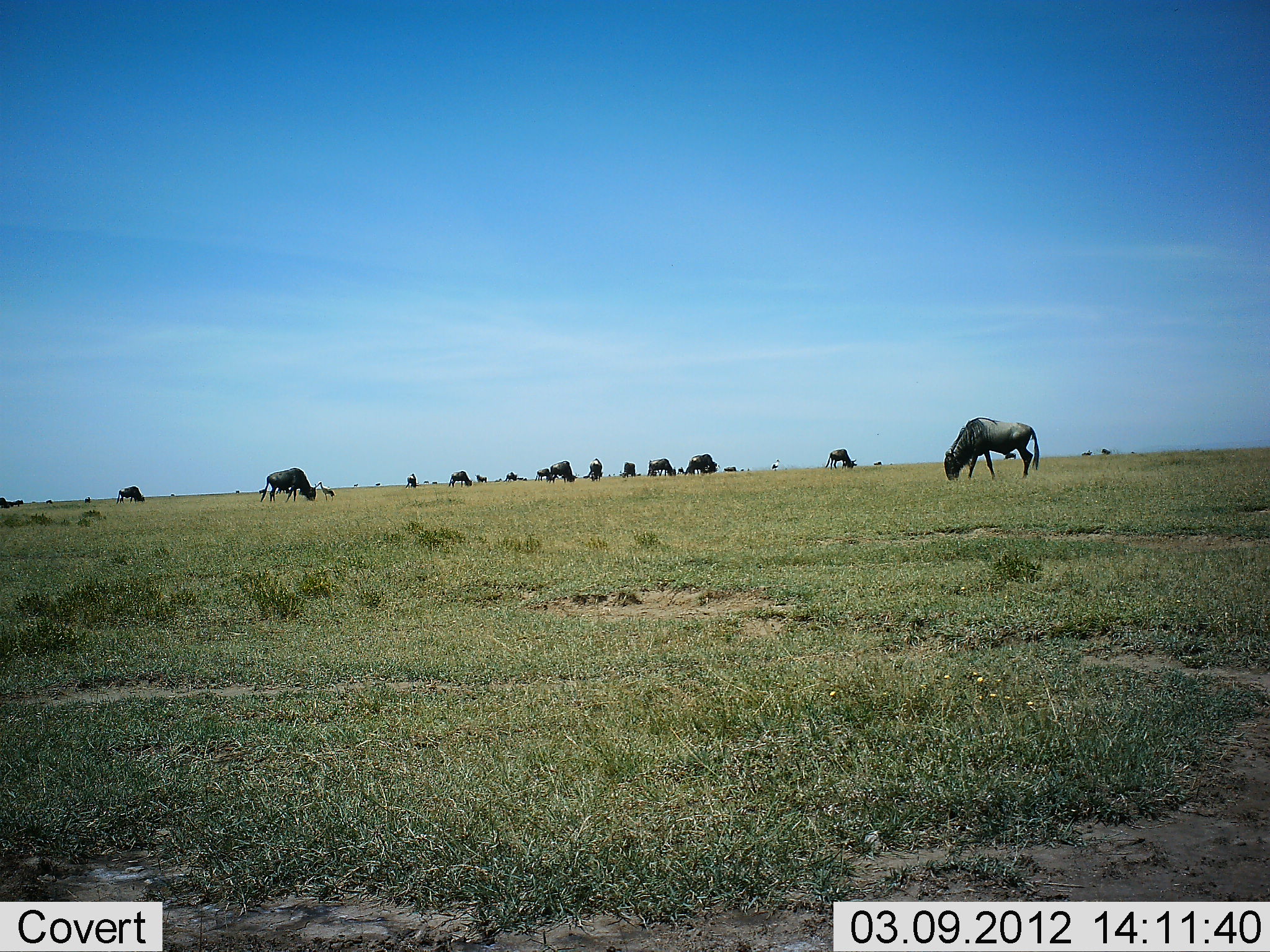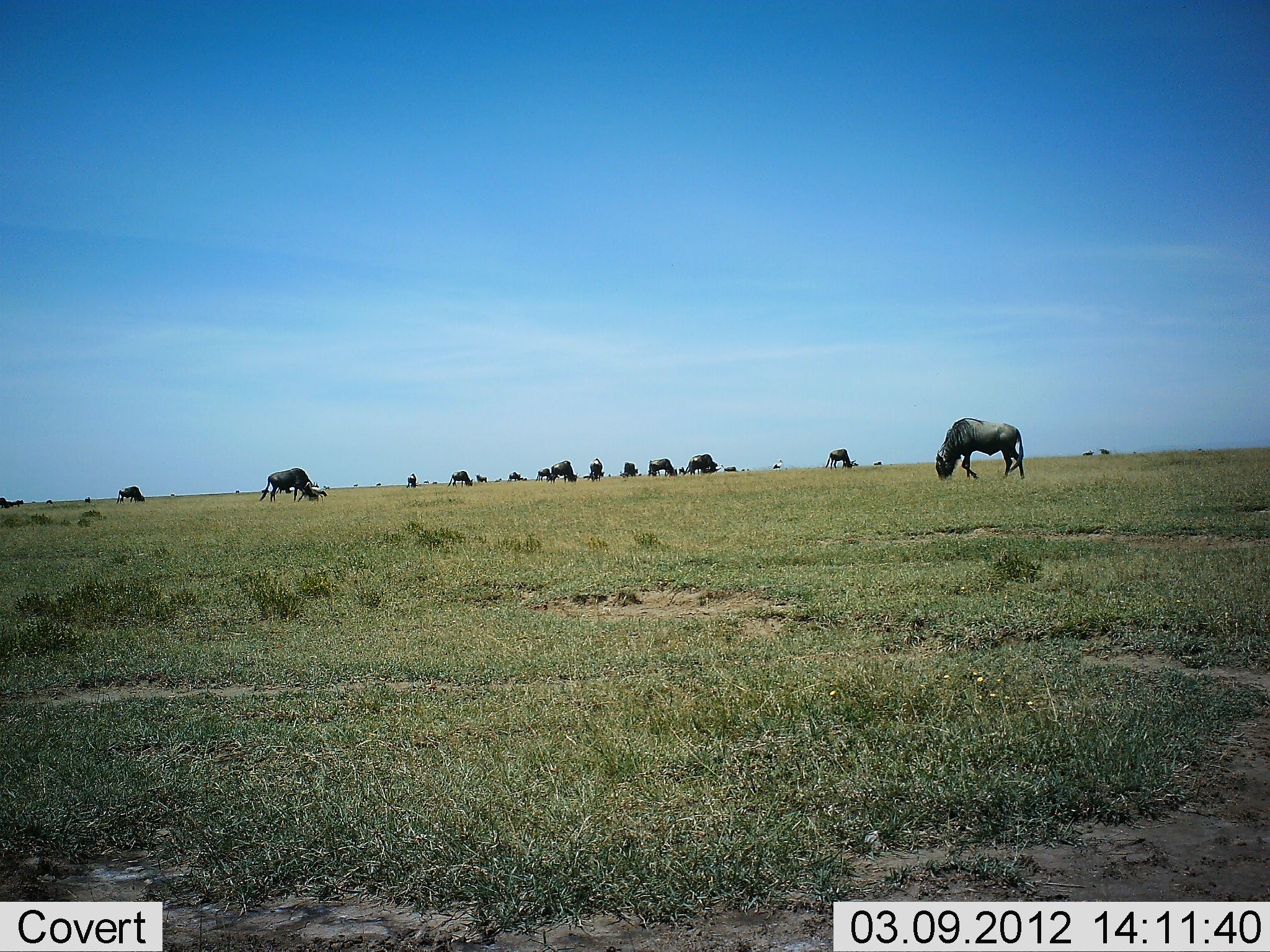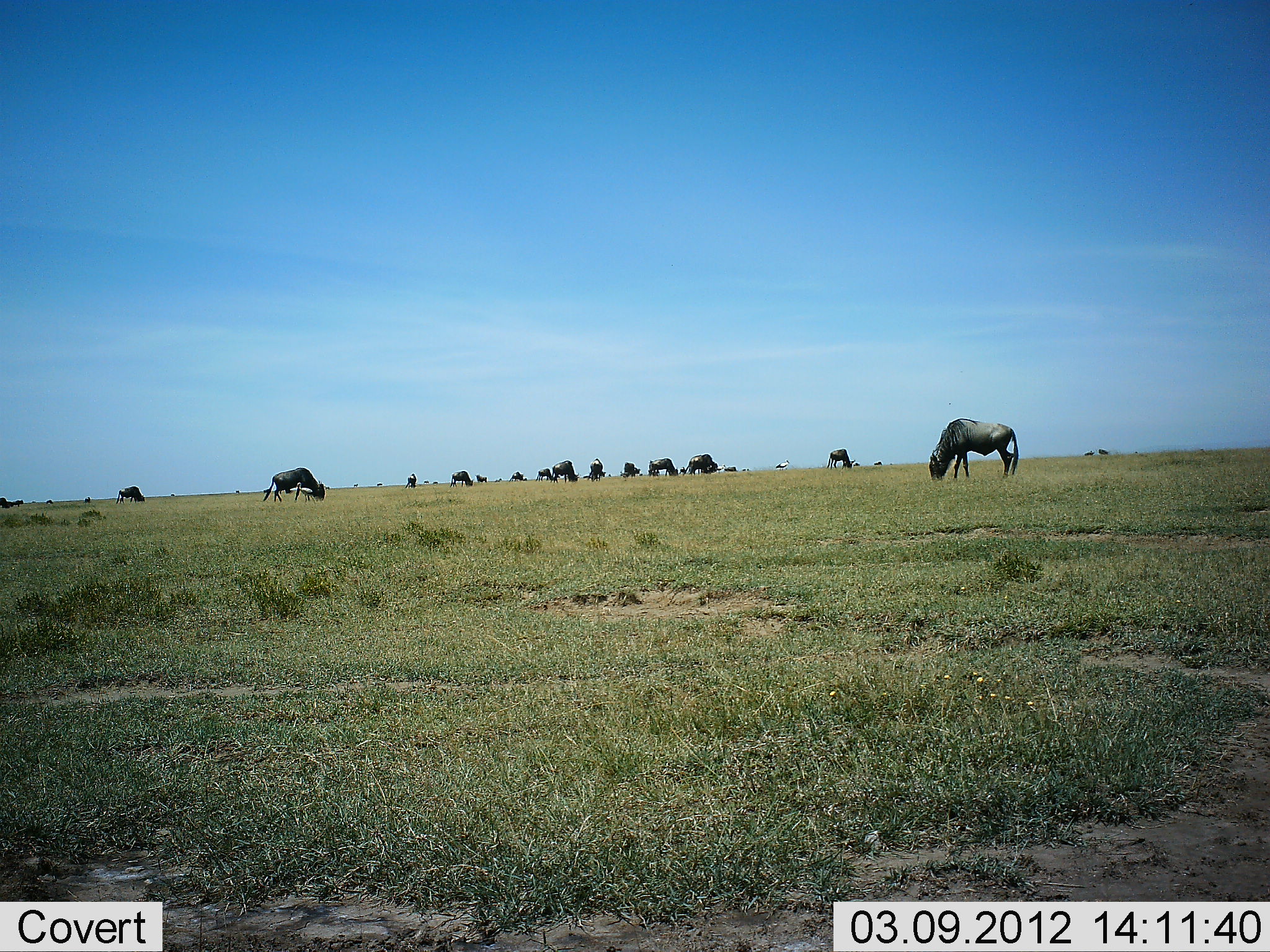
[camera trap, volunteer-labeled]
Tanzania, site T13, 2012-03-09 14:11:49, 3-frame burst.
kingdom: Animalia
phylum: Chordata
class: Mammalia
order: Artiodactyla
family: Bovidae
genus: Connochaetes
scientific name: Connochaetes taurinus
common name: blue wildebeest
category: wildebeest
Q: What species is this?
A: Wildebeest (blue wildebeest) (Connochaetes taurinus).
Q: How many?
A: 11-50.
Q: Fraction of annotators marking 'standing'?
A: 37%.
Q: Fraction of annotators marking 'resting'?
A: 0%.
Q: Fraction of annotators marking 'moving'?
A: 21%.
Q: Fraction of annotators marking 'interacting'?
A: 0%.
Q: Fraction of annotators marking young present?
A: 5%.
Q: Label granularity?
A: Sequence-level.